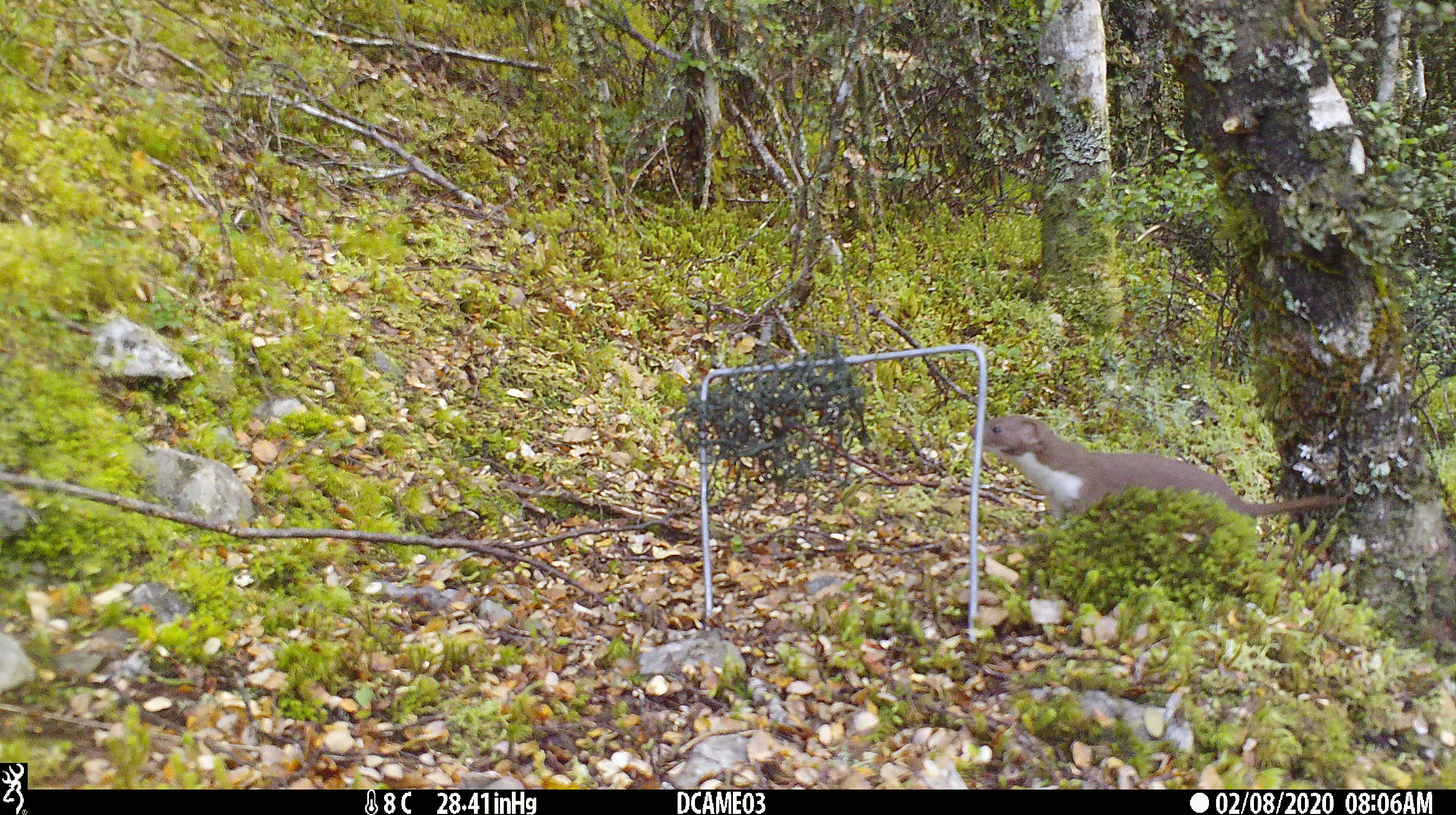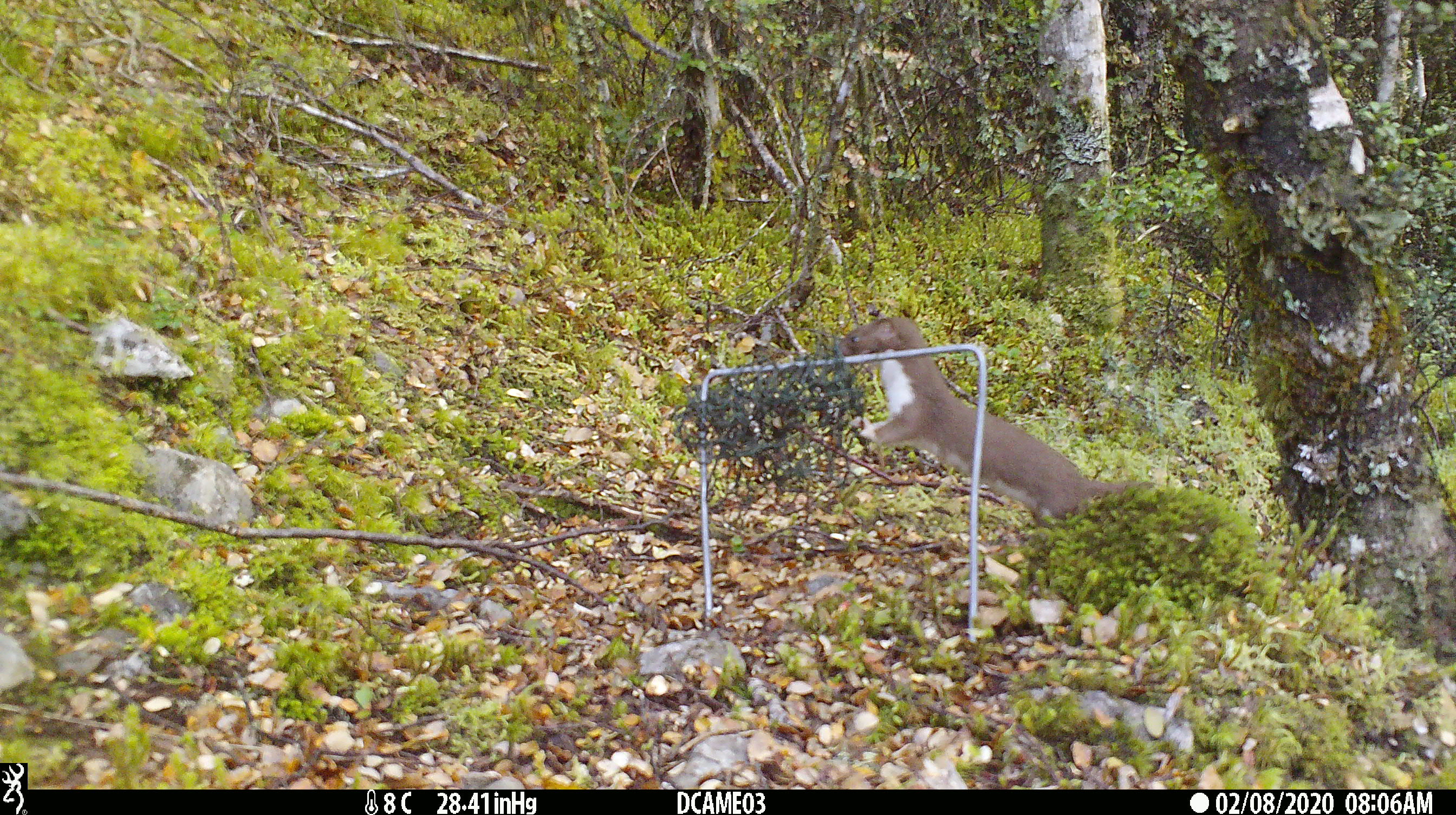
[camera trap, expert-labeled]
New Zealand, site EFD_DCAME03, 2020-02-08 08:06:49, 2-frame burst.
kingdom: Animalia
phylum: Chordata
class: Mammalia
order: Carnivora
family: Mustelidae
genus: Mustela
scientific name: Mustela nivalis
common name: least weasel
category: weasel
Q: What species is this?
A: Weasel (least weasel) (Mustela nivalis).